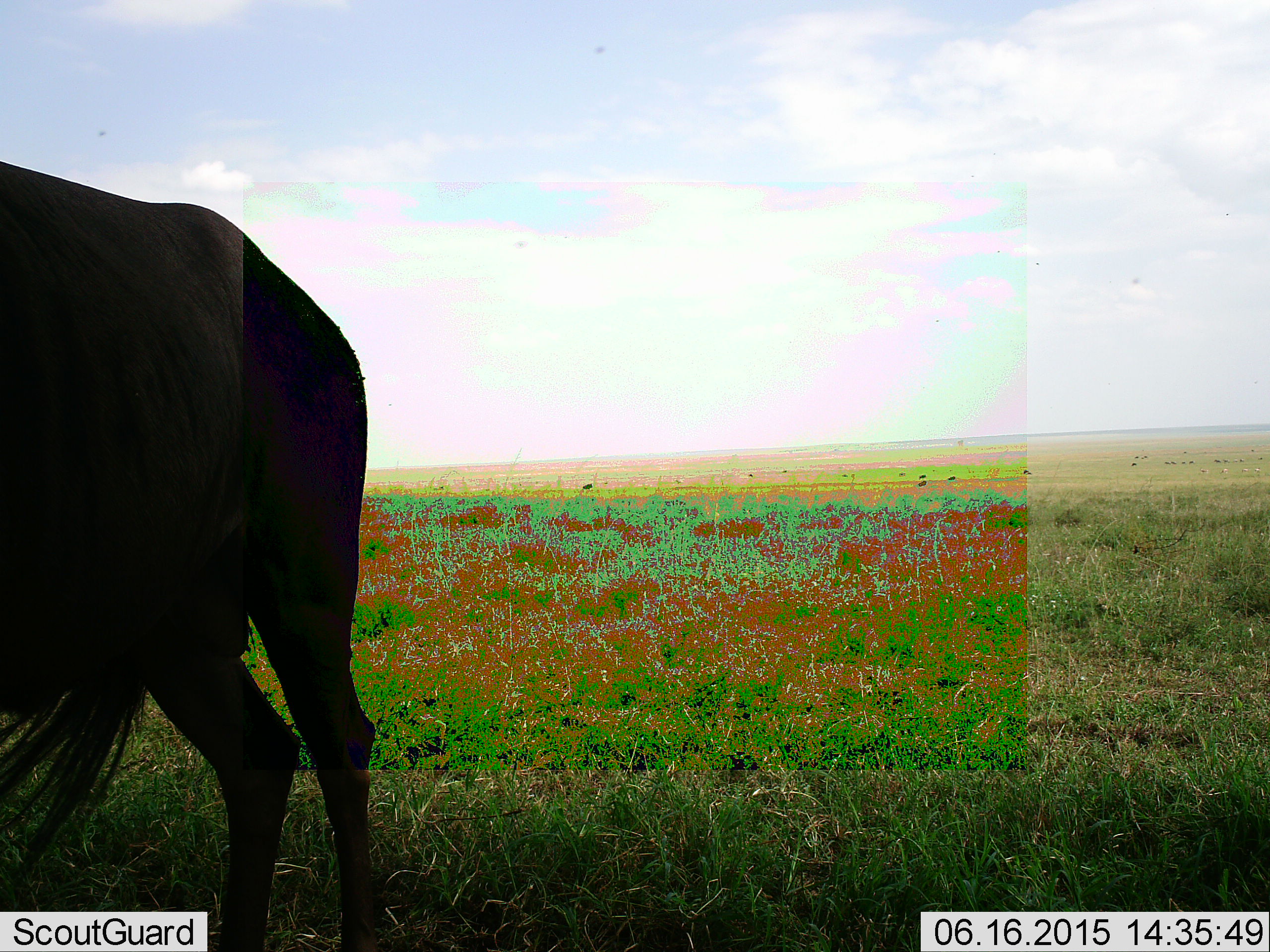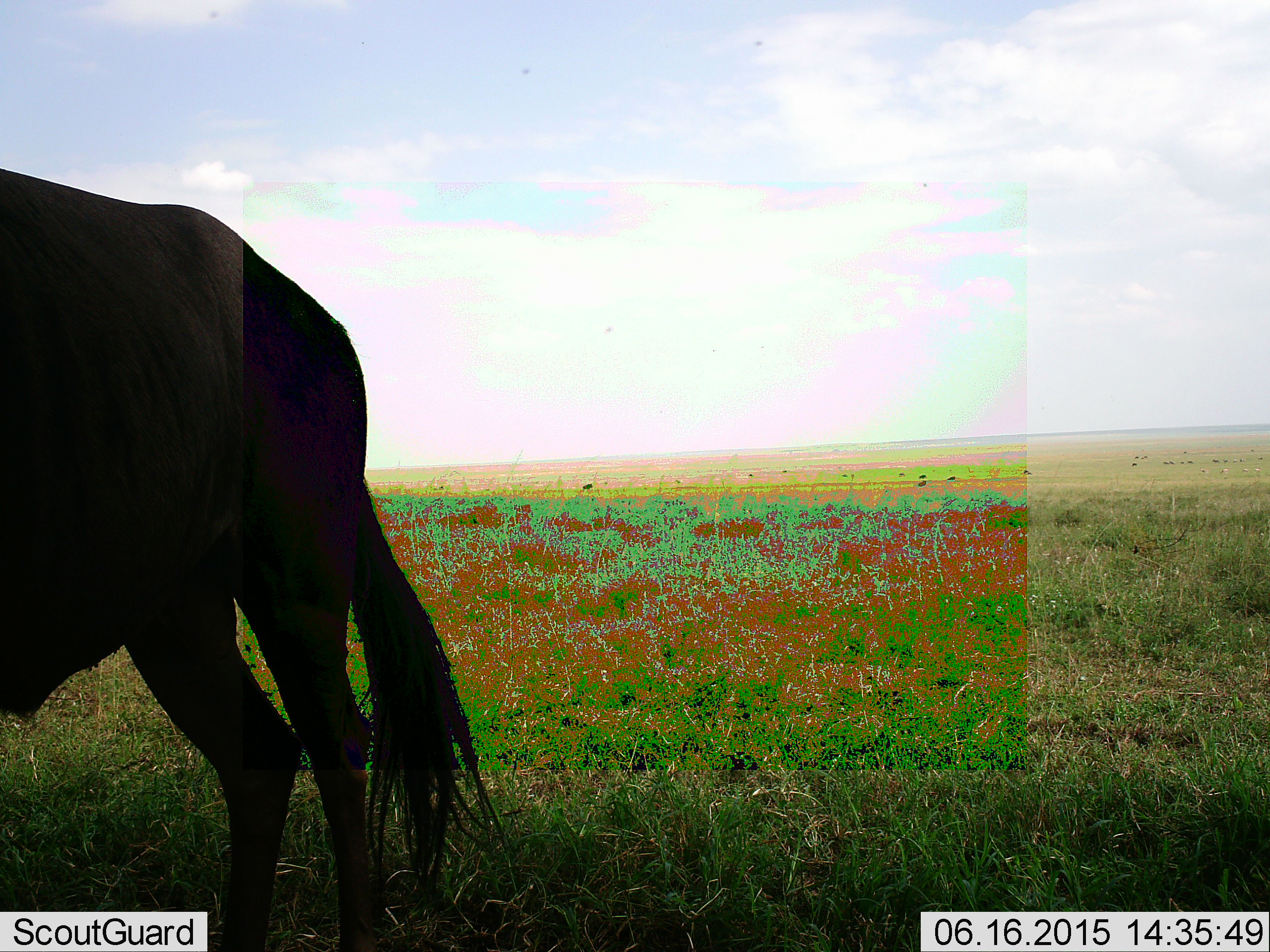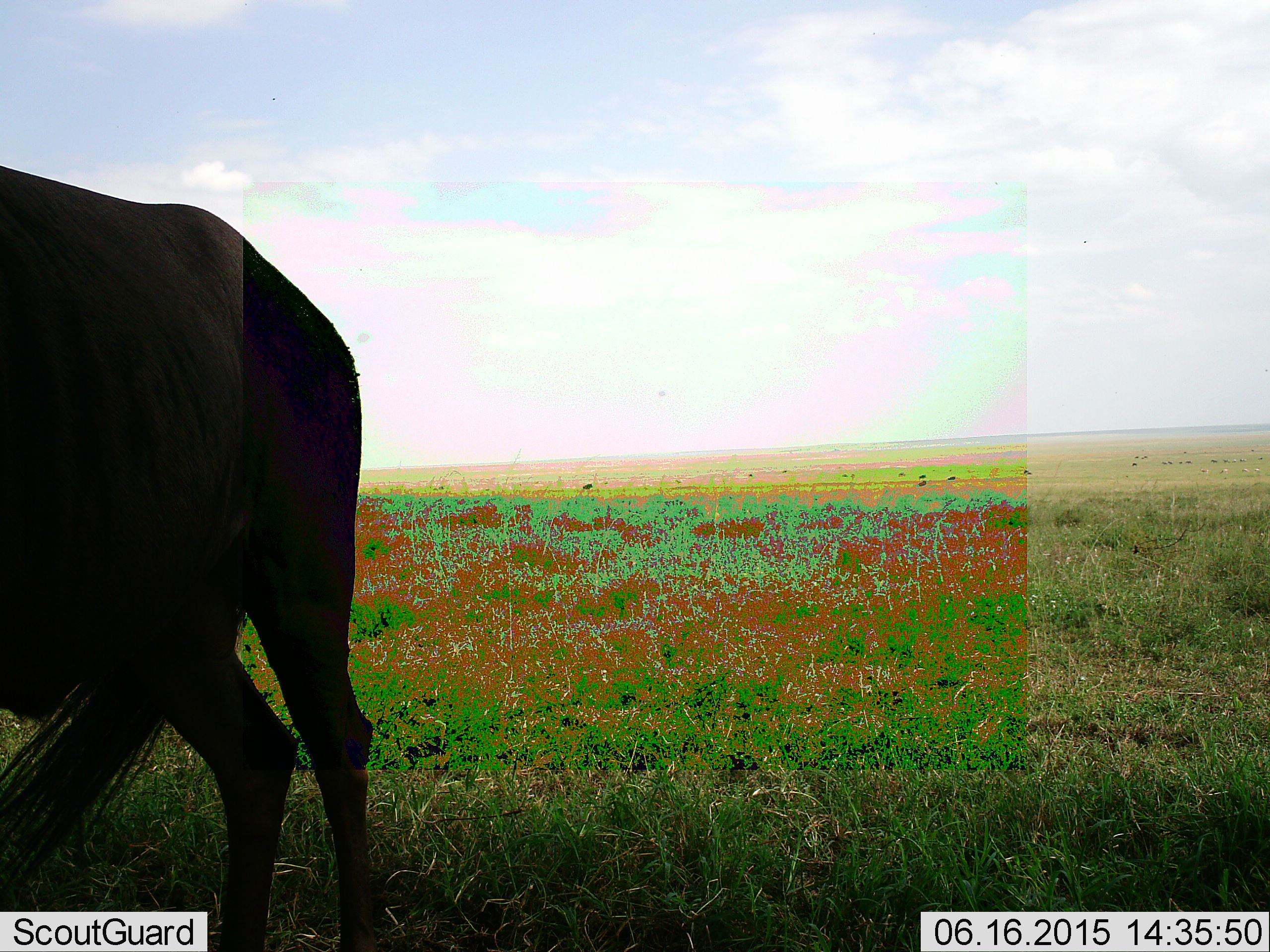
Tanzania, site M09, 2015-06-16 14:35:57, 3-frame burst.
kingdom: Animalia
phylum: Chordata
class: Mammalia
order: Artiodactyla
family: Bovidae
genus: Connochaetes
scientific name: Connochaetes taurinus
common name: blue wildebeest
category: wildebeest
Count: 1.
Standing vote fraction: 100%.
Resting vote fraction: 0%.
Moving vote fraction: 10%.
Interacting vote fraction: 0%.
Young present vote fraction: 0%.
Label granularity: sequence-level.